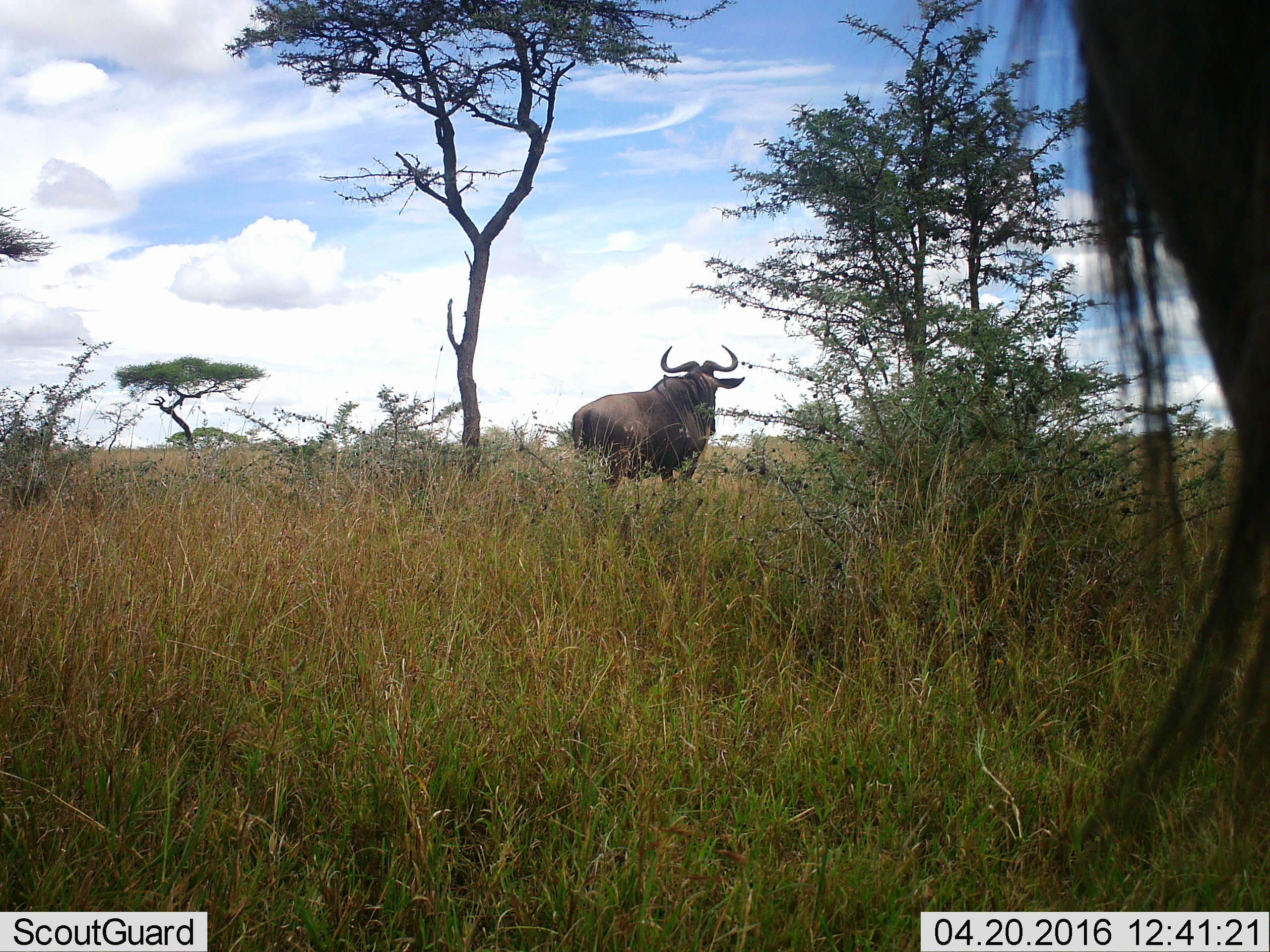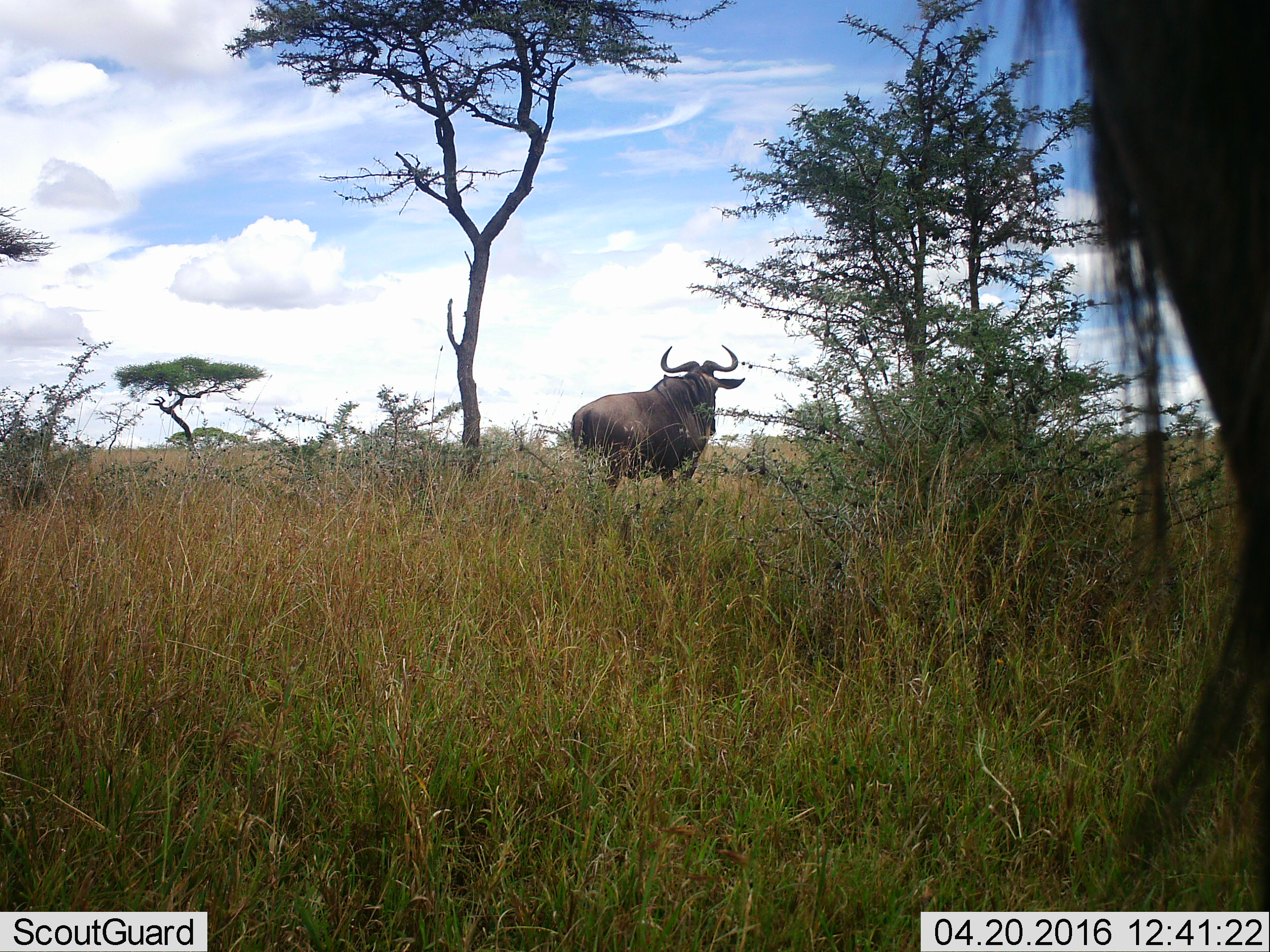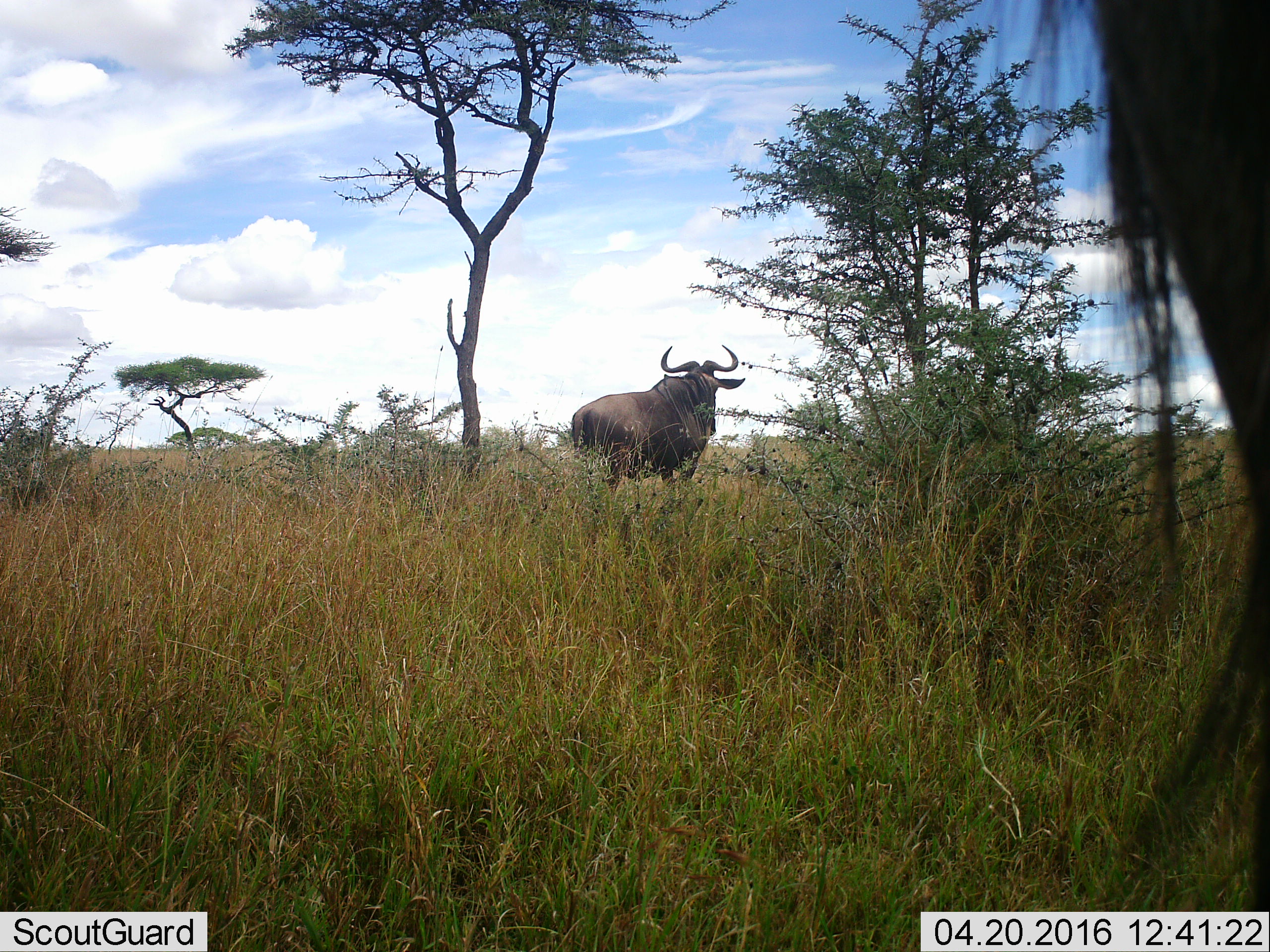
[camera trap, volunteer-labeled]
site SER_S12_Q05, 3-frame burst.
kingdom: Animalia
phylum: Chordata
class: Mammalia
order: Artiodactyla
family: Bovidae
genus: Connochaetes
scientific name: Connochaetes taurinus taurinus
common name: blue wildebeest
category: wildebeestblue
Wildebeestblue (blue wildebeest) (Connochaetes taurinus taurinus), count 2. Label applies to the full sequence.